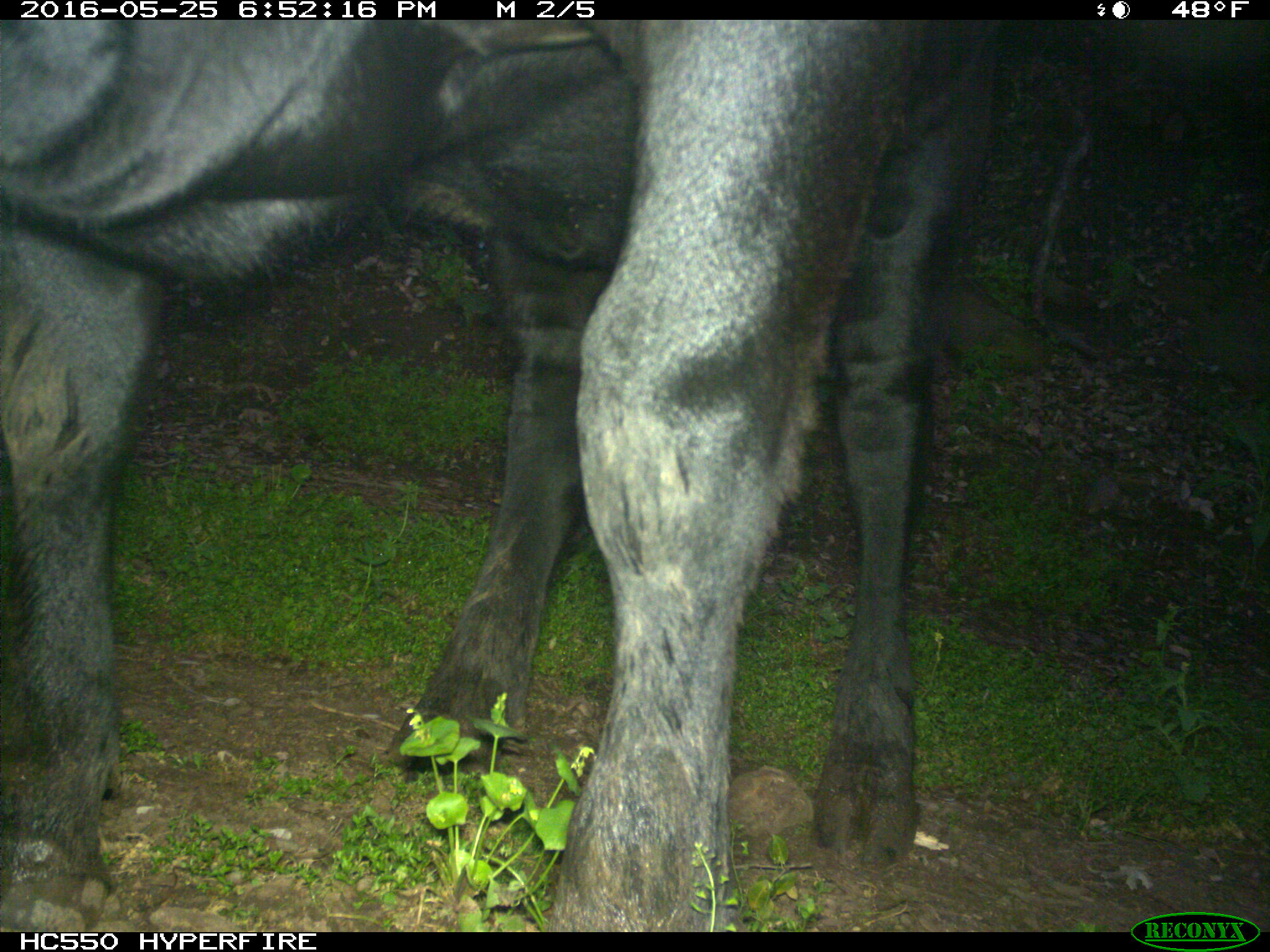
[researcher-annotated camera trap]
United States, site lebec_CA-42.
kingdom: Animalia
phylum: Chordata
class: Mammalia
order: Artiodactyla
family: Bovidae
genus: Bos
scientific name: Bos taurus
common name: domestic cow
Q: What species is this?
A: Bos taurus (domestic cow).